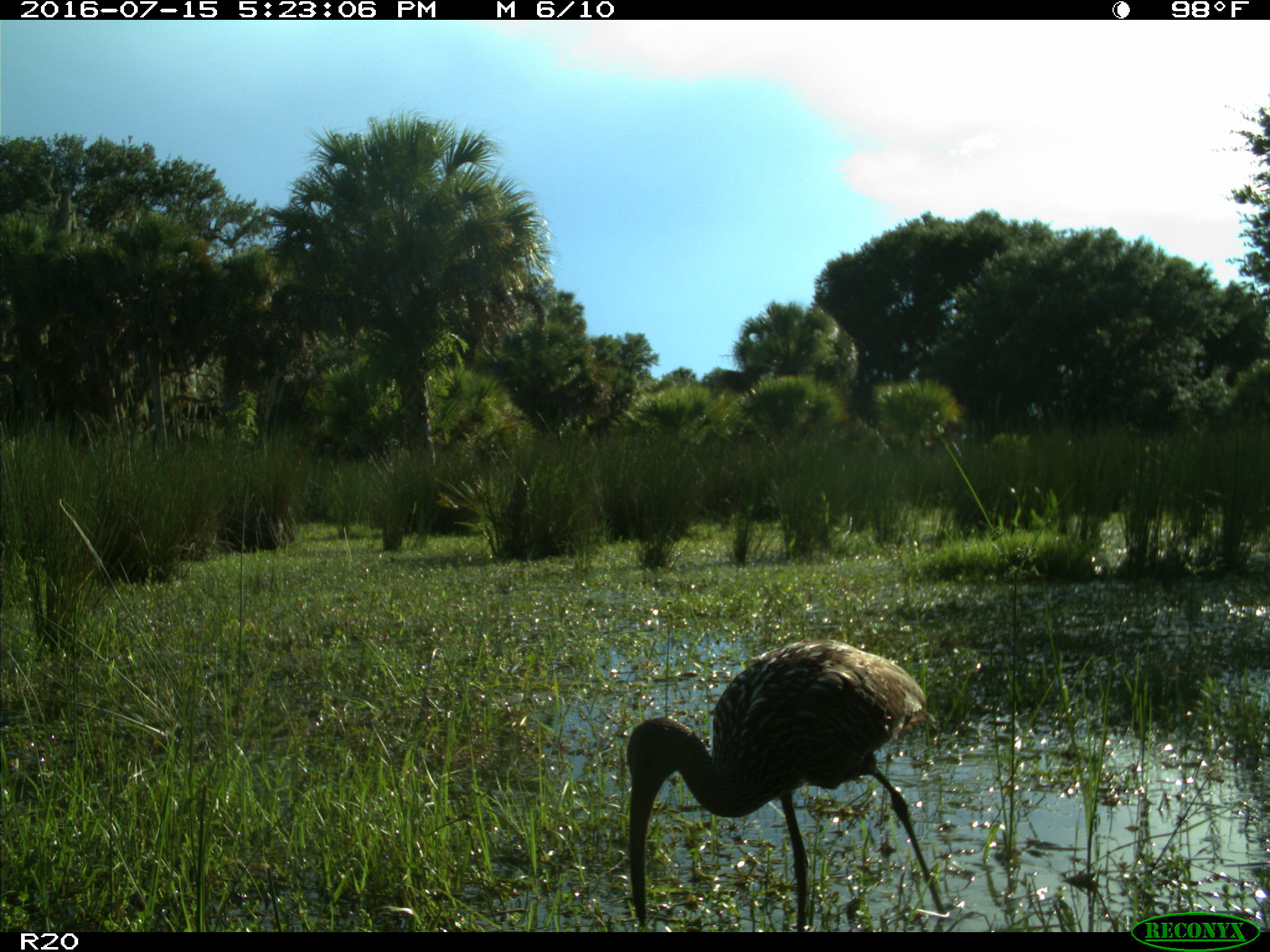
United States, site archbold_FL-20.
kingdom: Animalia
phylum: Chordata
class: Aves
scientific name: Aves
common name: birds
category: unidentified bird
Unidentified bird (birds) (Aves).